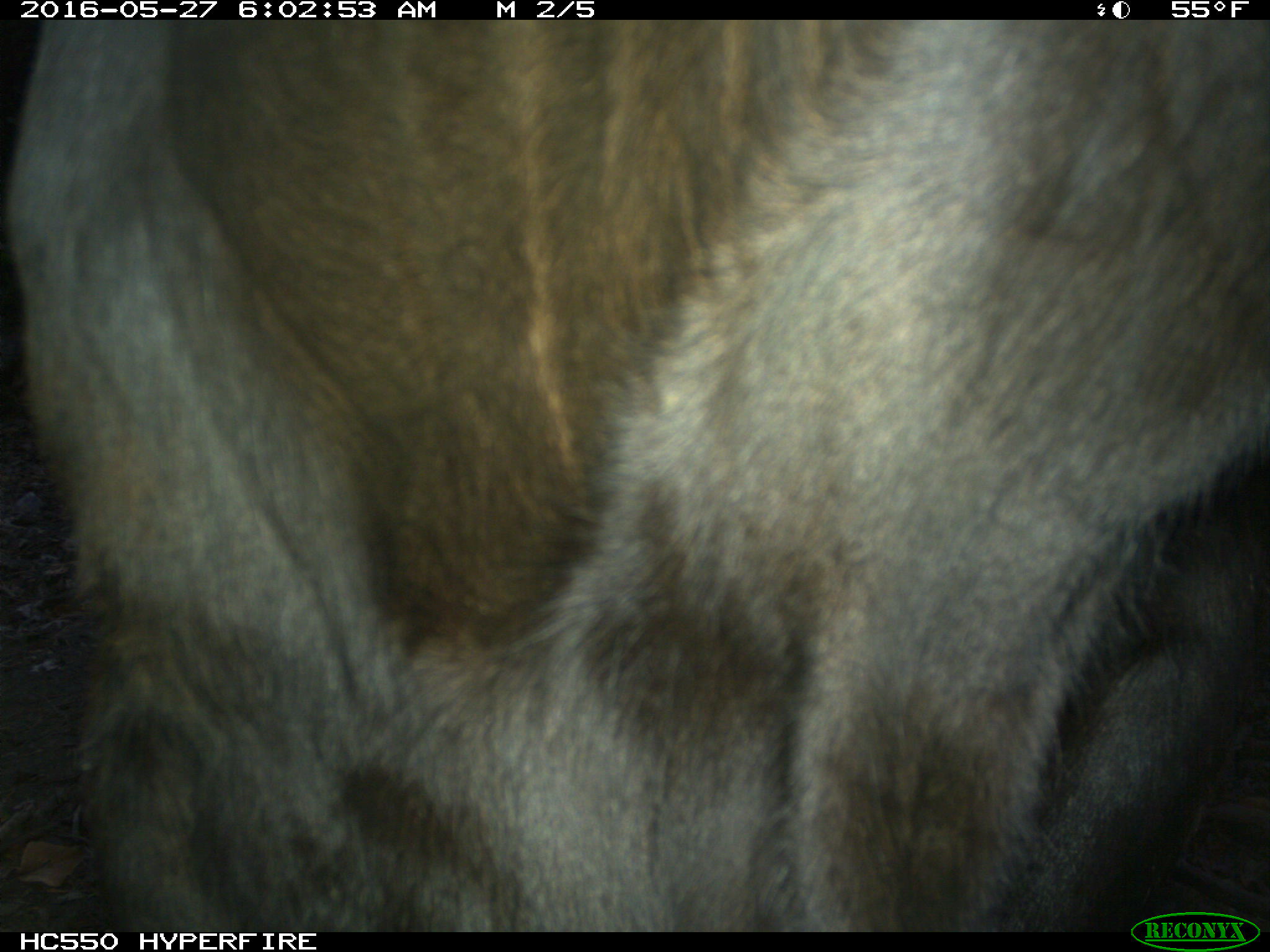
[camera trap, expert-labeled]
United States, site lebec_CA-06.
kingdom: Animalia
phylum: Chordata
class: Mammalia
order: Artiodactyla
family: Bovidae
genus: Bos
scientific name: Bos taurus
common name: domestic cow